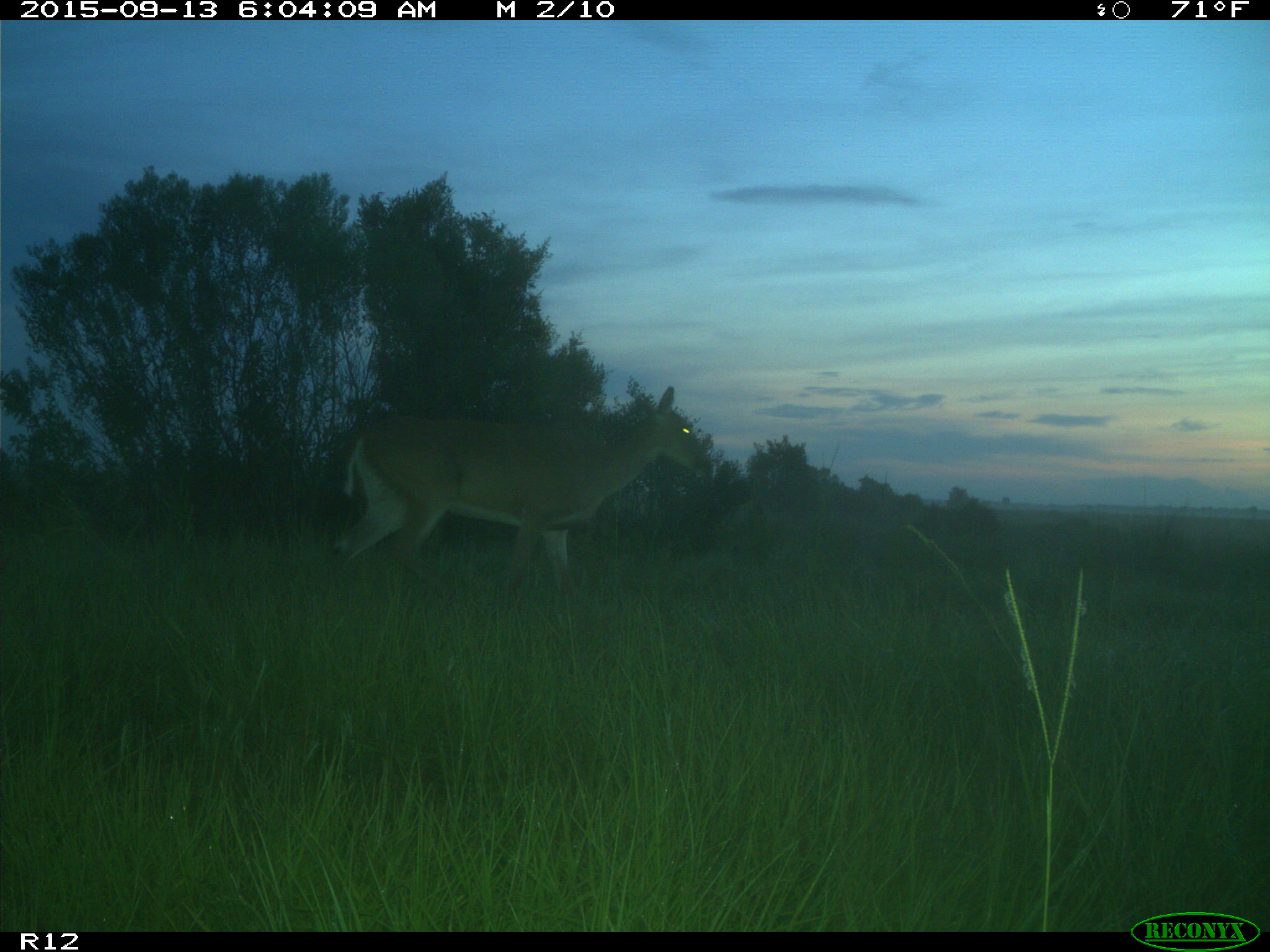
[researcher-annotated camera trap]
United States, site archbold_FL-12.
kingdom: Animalia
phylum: Chordata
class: Mammalia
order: Artiodactyla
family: Cervidae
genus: Odocoileus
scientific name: Odocoileus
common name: deer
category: unidentified deer